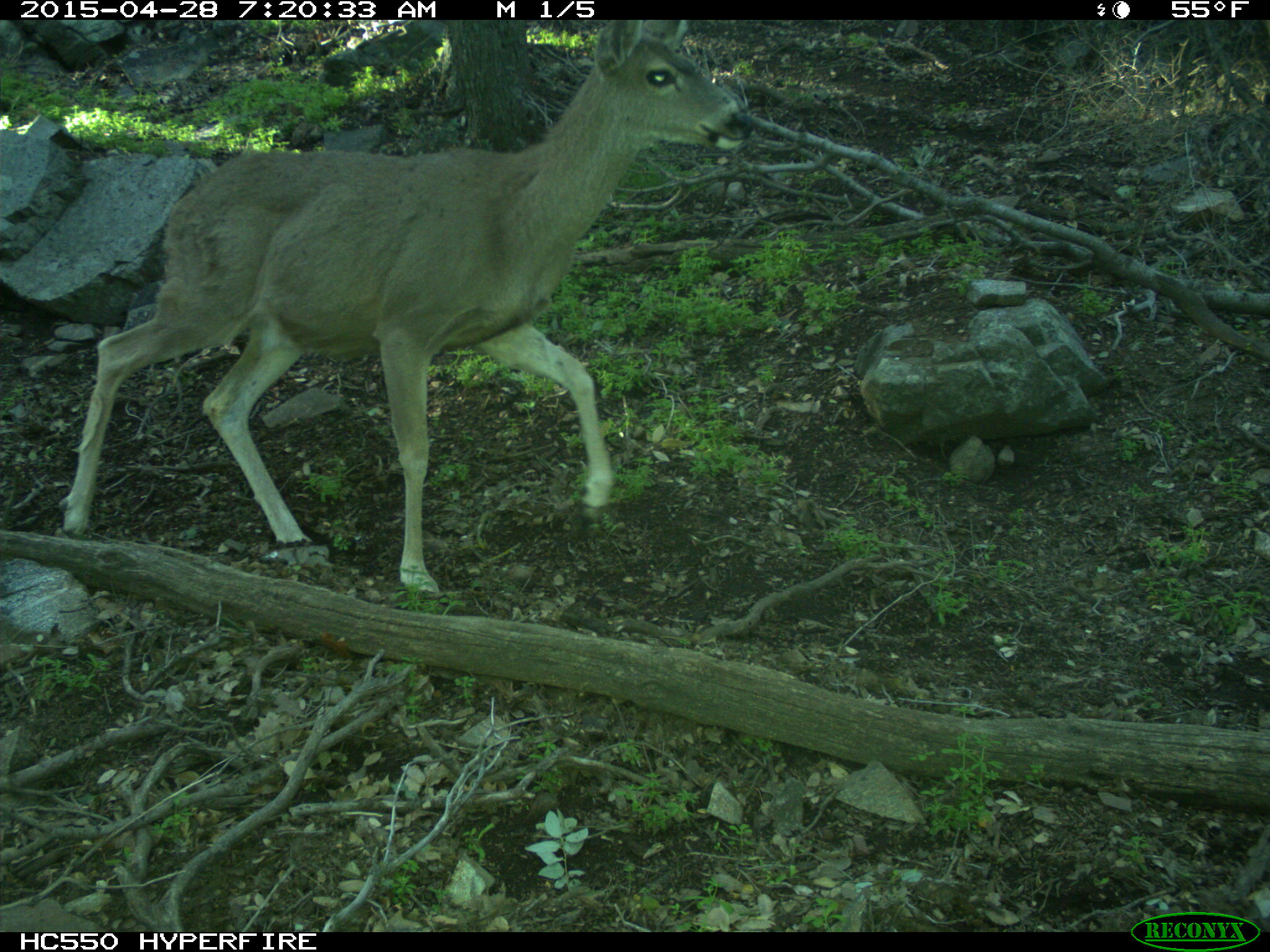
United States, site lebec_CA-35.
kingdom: Animalia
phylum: Chordata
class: Mammalia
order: Artiodactyla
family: Cervidae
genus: Odocoileus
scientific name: Odocoileus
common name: deer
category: unidentified deer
Unidentified deer (deer) (Odocoileus).